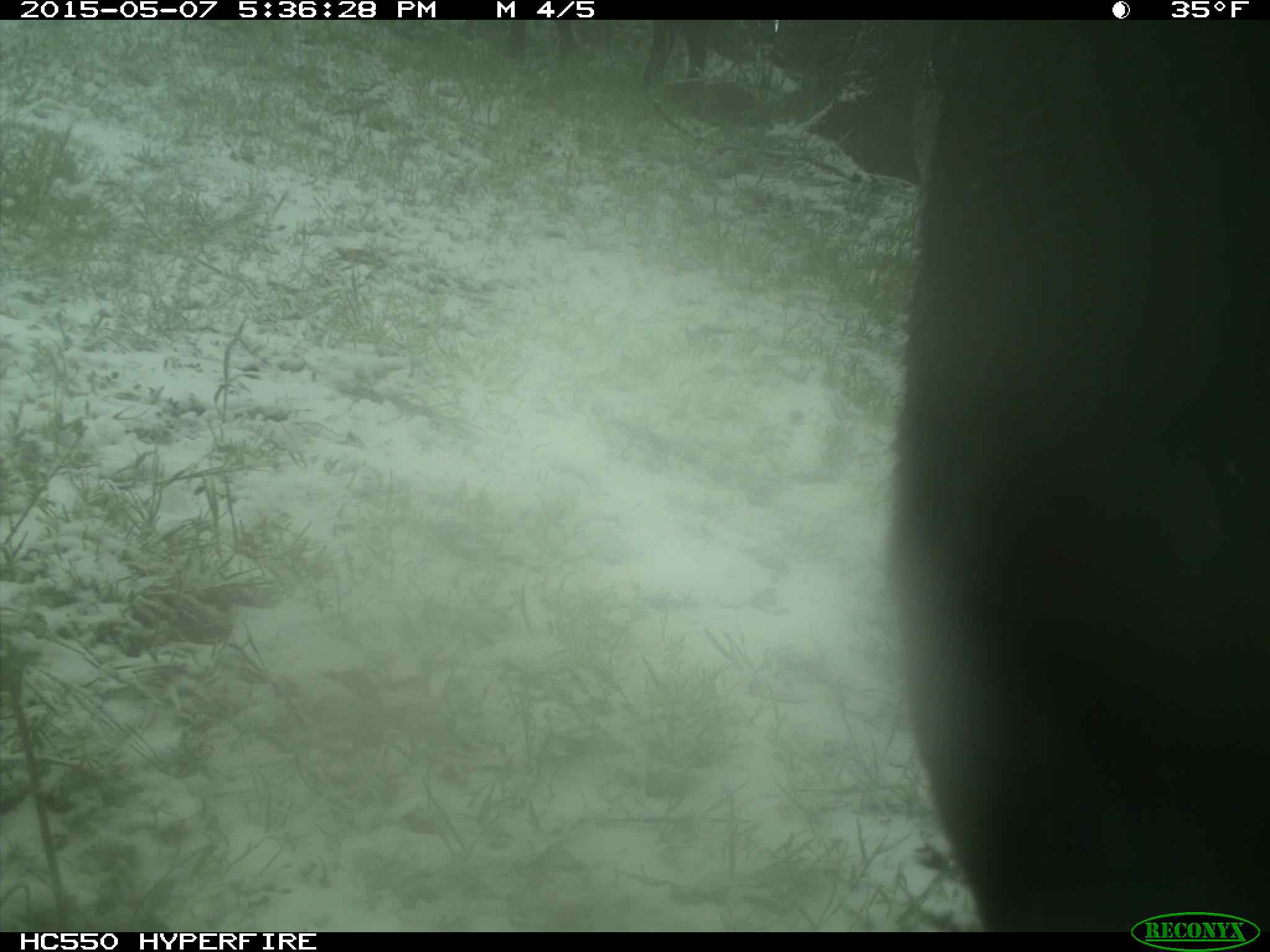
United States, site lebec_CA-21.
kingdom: Animalia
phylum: Chordata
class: Mammalia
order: Artiodactyla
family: Bovidae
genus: Bos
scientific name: Bos taurus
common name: domestic cow